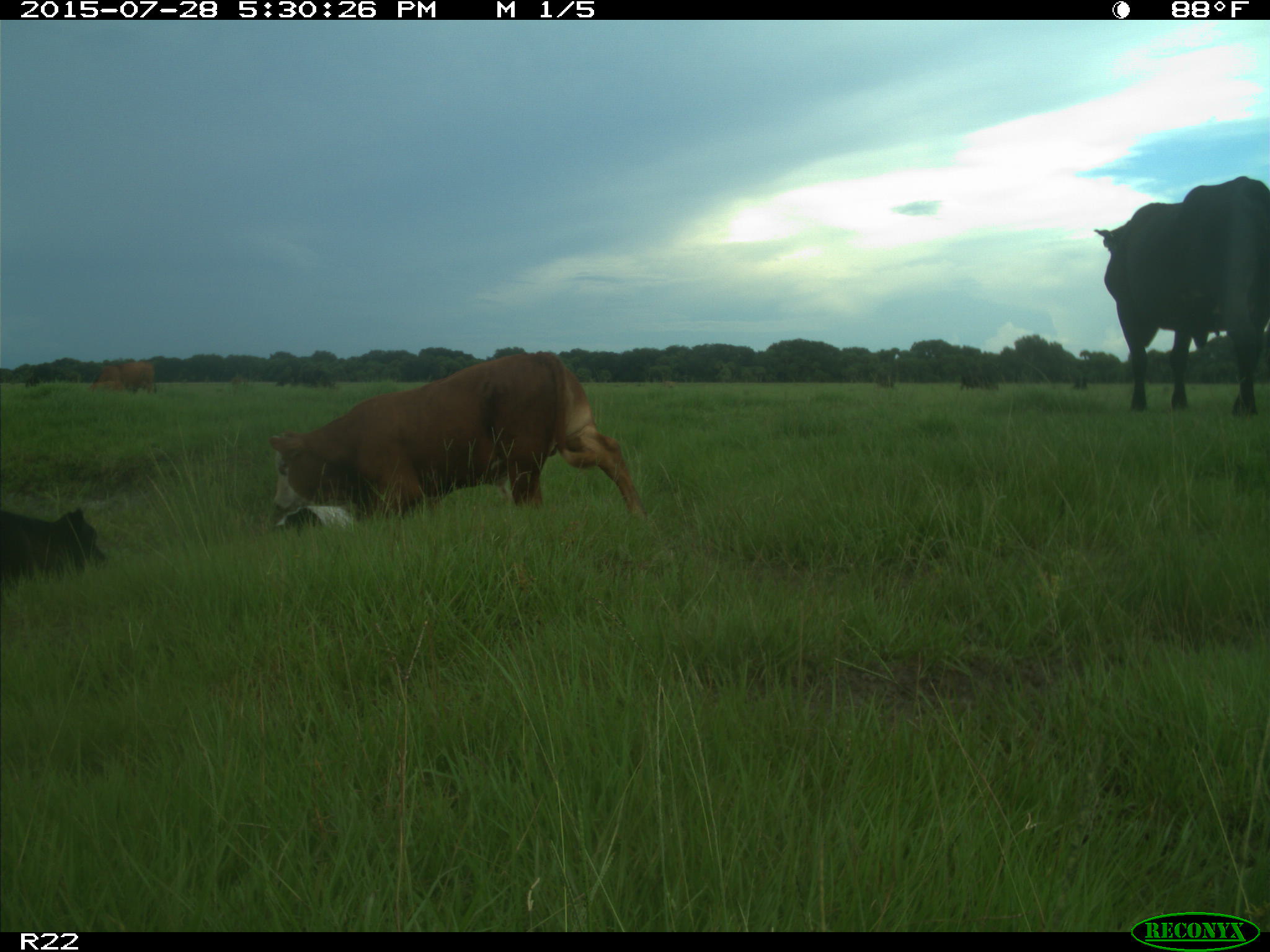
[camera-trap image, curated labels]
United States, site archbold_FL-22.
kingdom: Animalia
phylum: Chordata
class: Mammalia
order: Artiodactyla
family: Bovidae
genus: Bos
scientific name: Bos taurus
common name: domestic cow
Bos taurus (domestic cow).